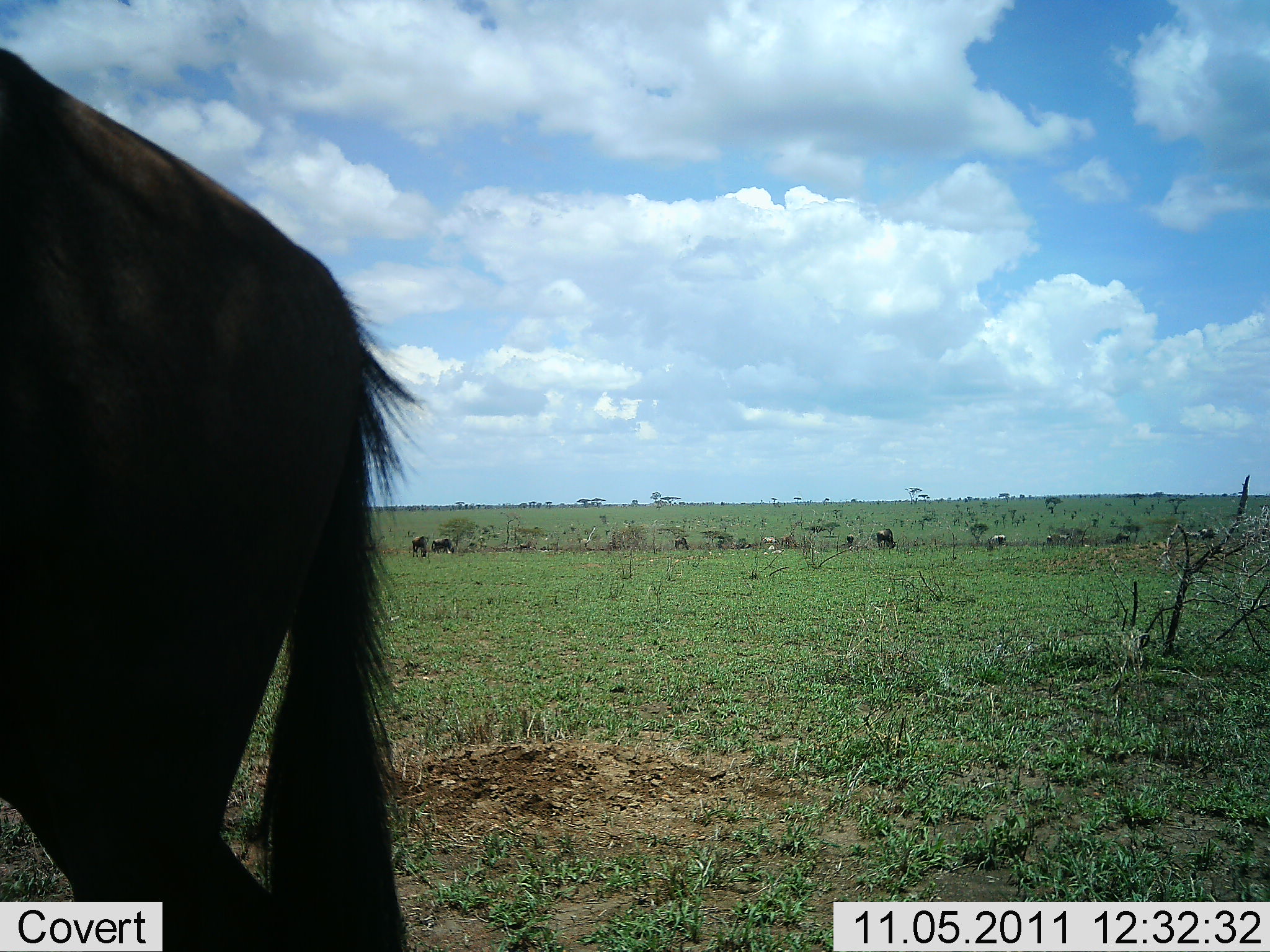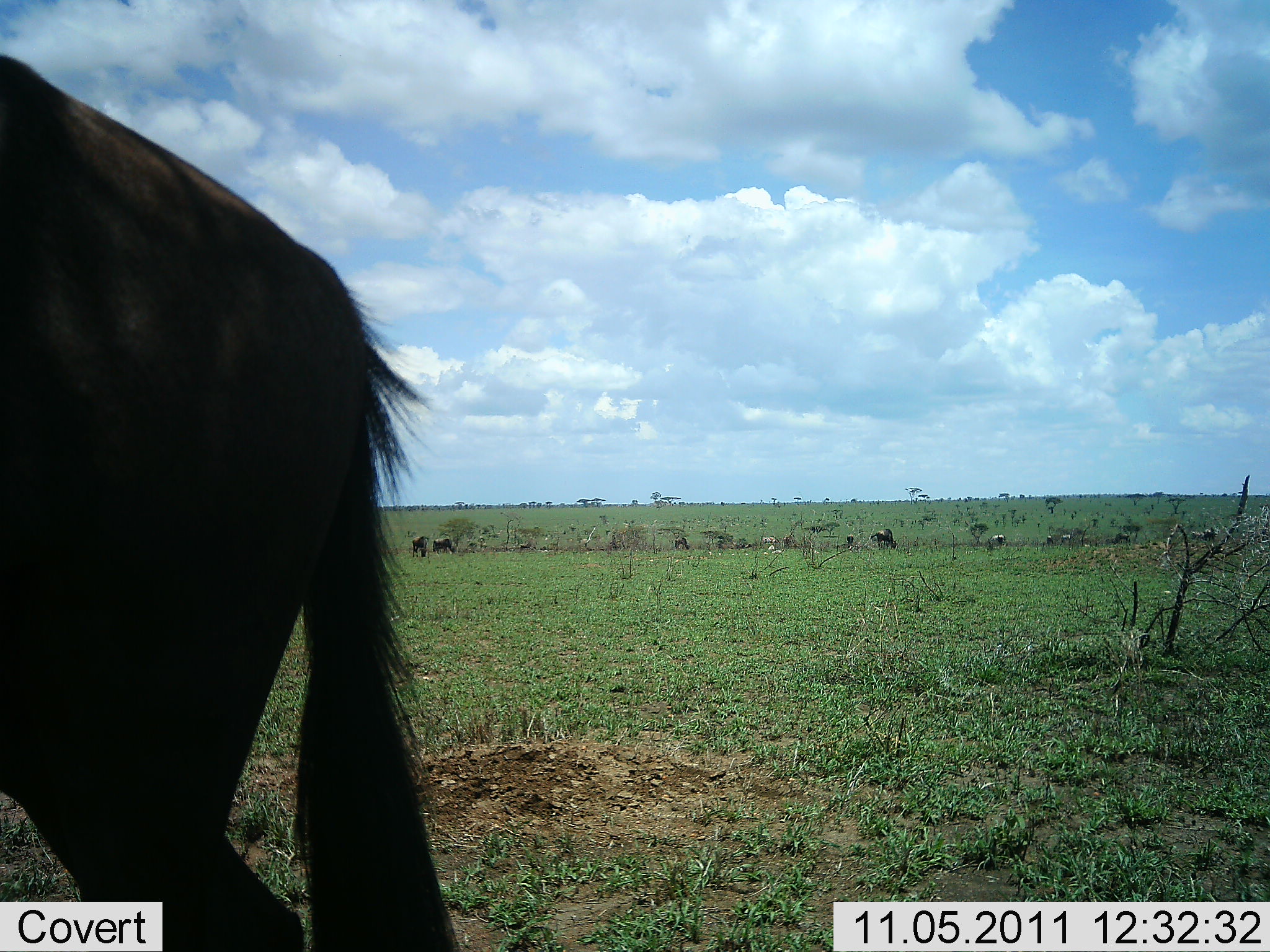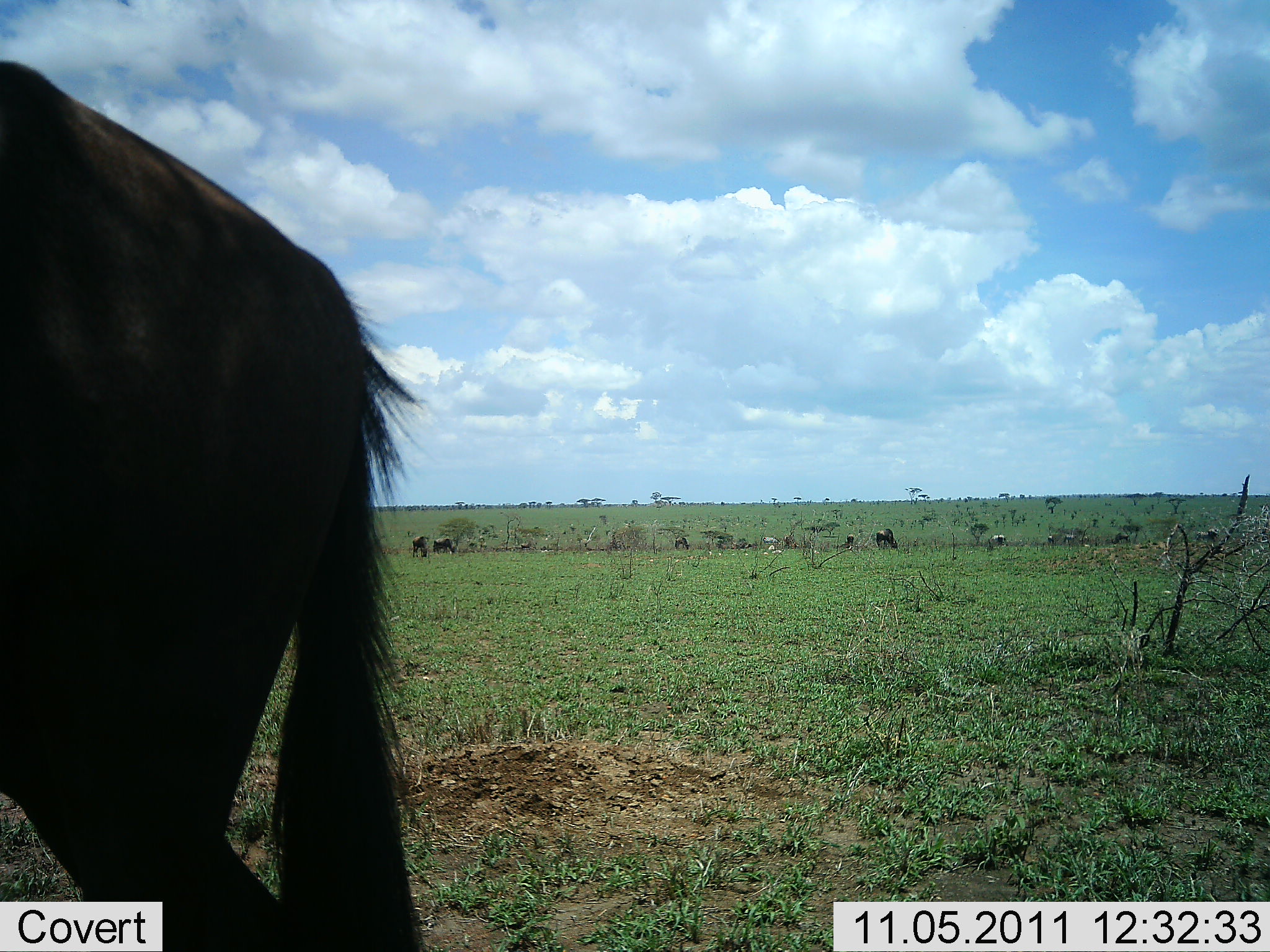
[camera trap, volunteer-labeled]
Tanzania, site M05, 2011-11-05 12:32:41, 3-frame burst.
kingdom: Animalia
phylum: Chordata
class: Mammalia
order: Artiodactyla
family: Bovidae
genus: Connochaetes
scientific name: Connochaetes taurinus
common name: blue wildebeest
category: wildebeest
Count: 7.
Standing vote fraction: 75%.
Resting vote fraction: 0%.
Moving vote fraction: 17%.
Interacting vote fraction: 0%.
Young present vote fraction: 0%.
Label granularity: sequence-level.